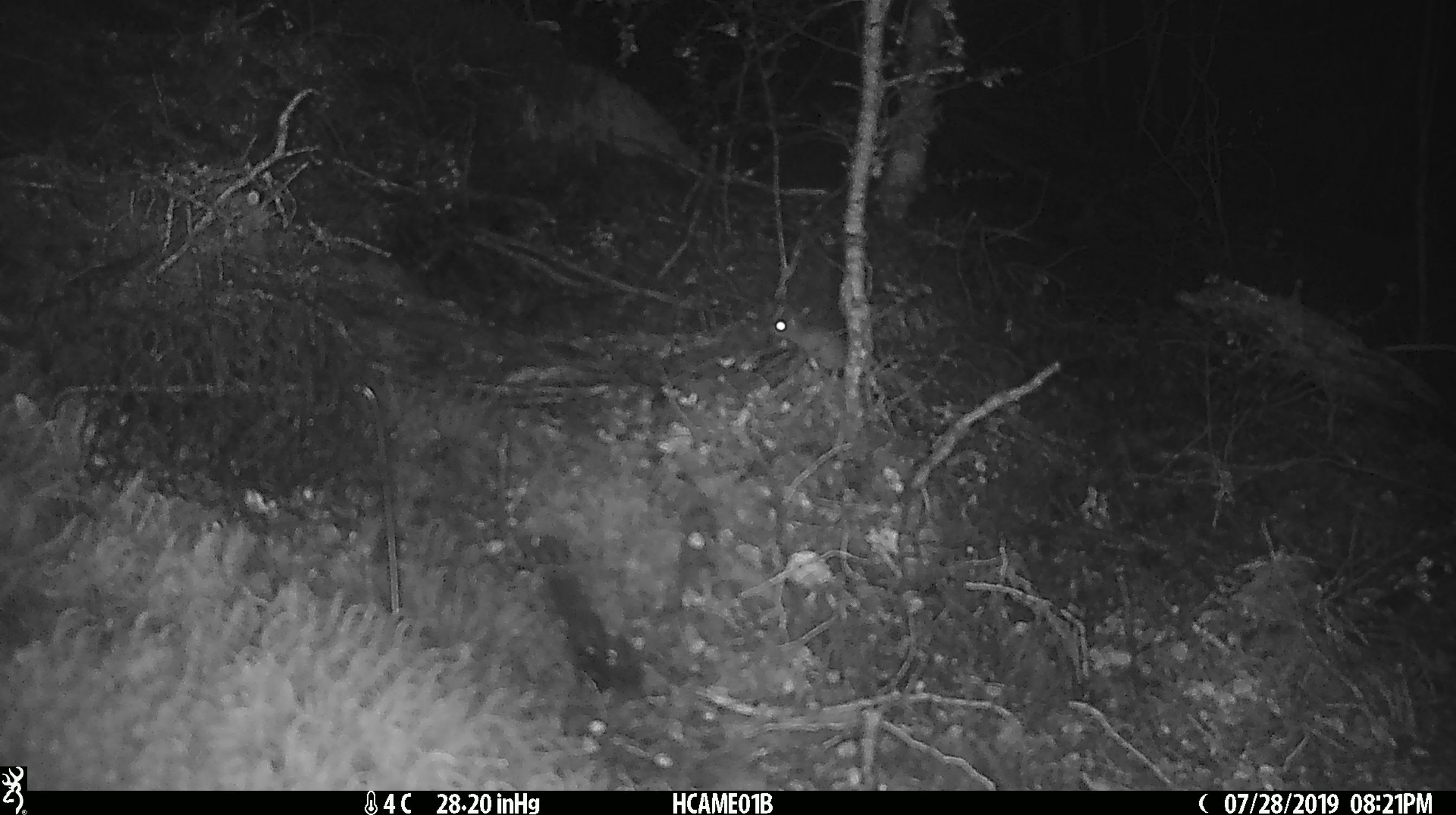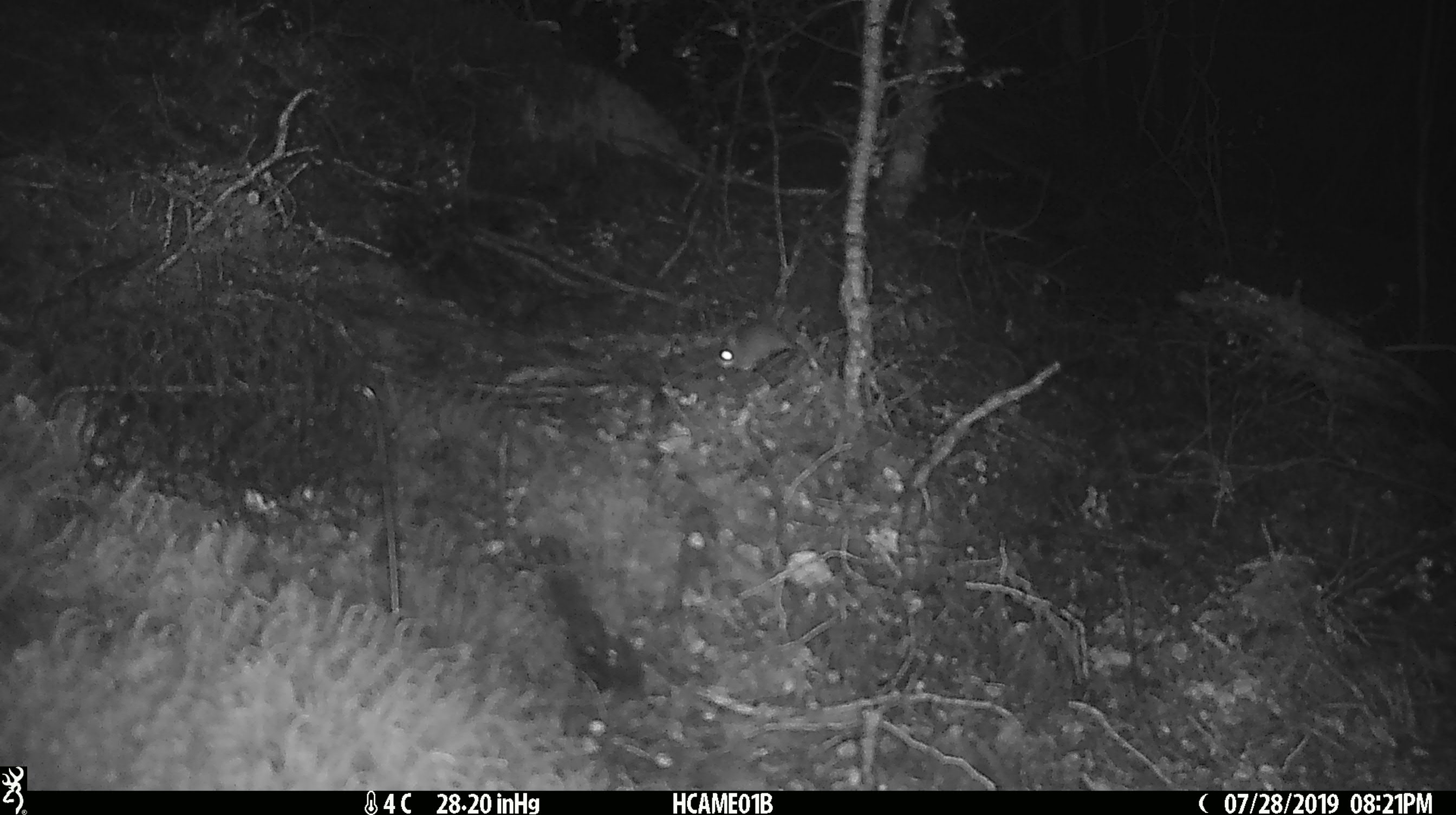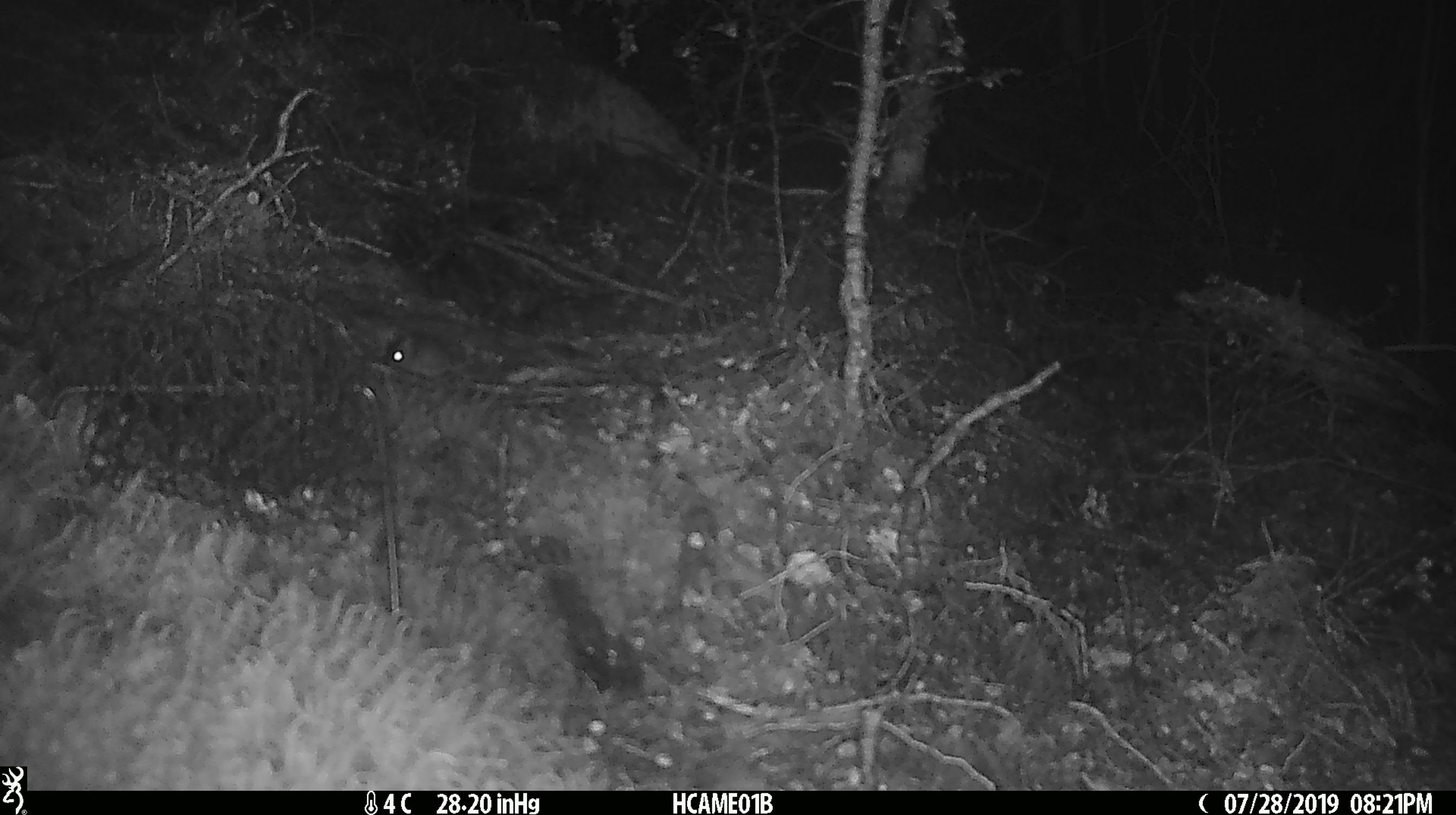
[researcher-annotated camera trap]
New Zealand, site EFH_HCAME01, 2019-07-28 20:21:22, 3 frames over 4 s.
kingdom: Animalia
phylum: Chordata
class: Mammalia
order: Rodentia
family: Muridae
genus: Mus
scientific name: Mus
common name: mouse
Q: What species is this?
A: Mouse (Mus).